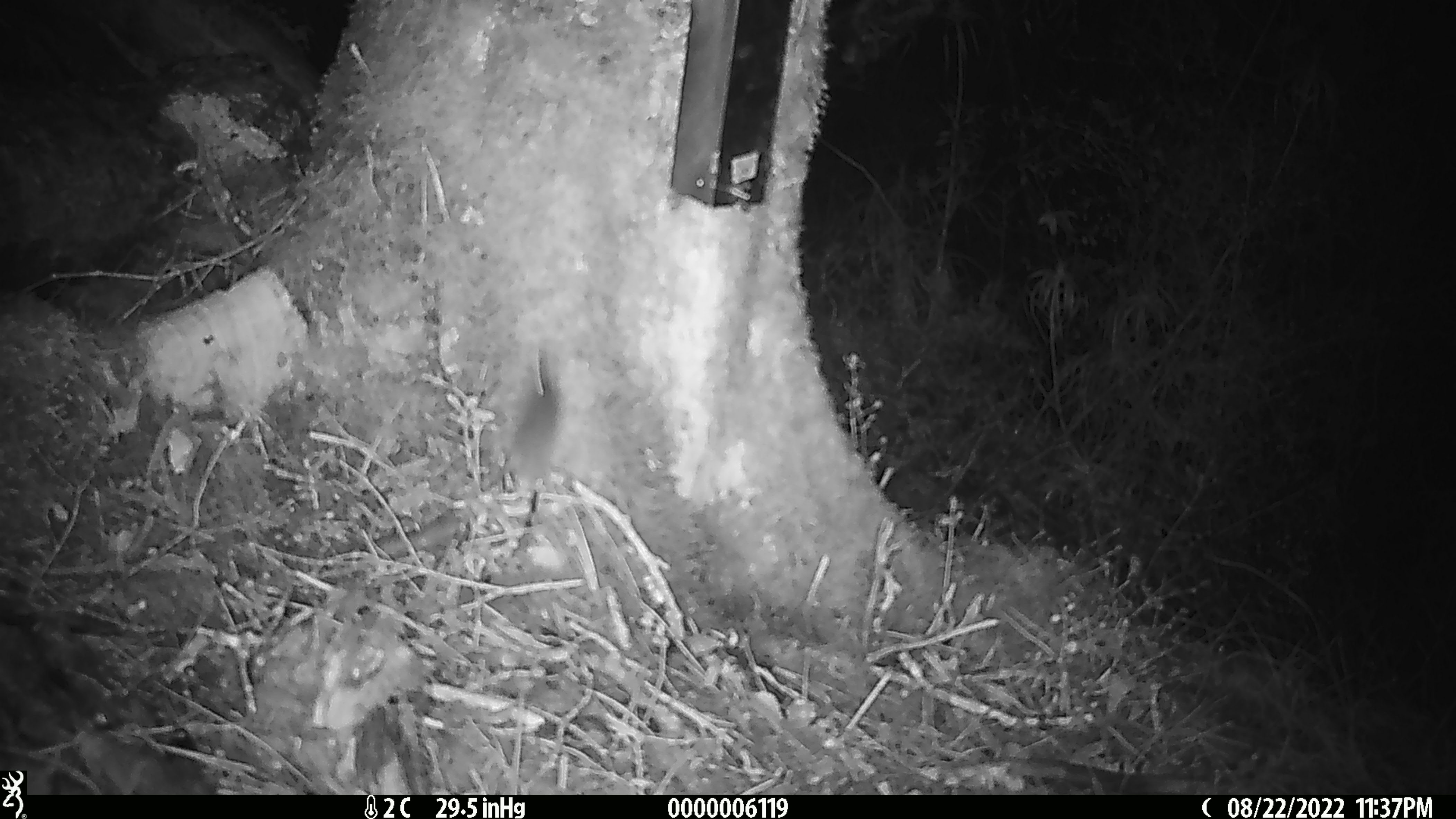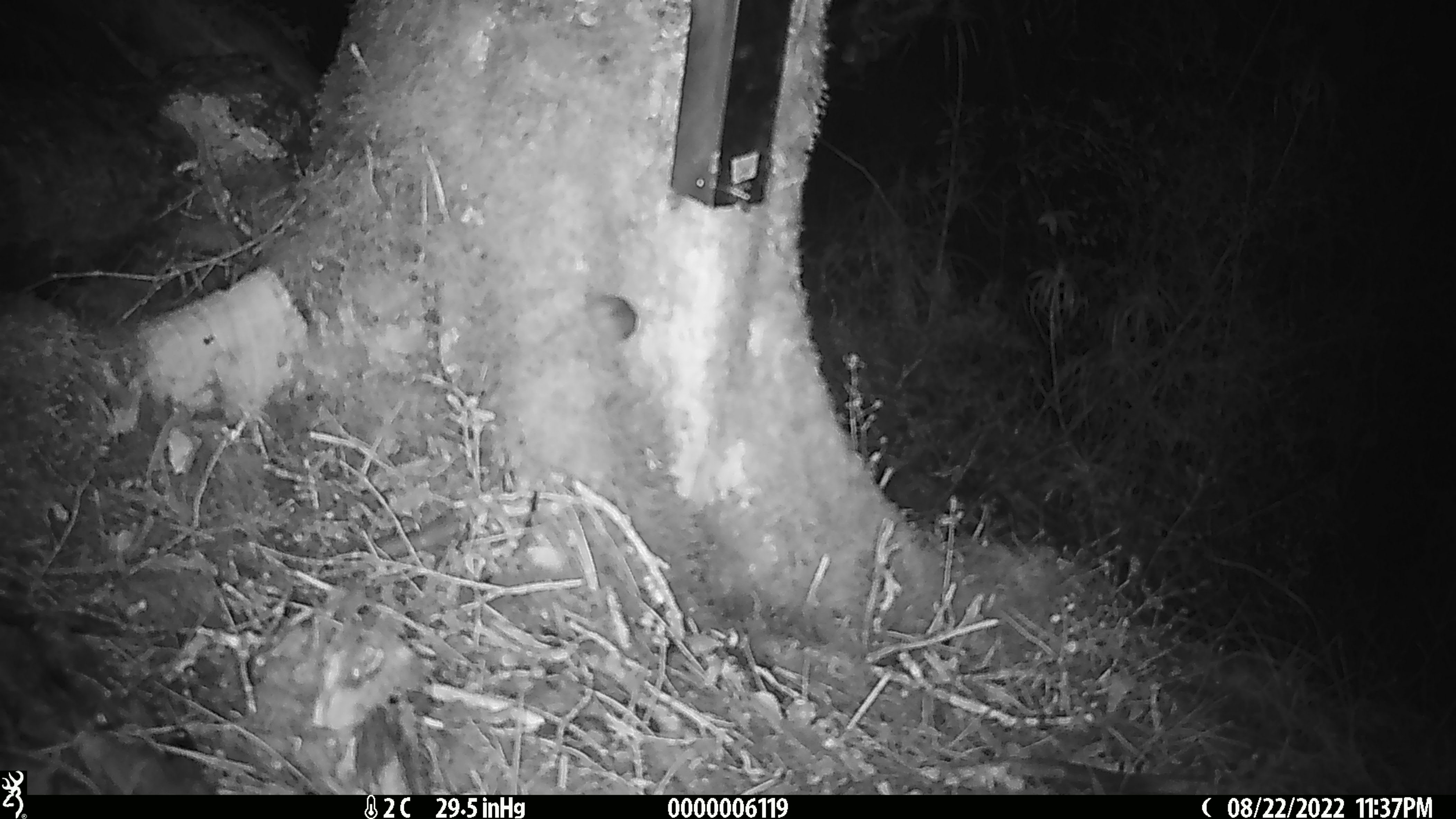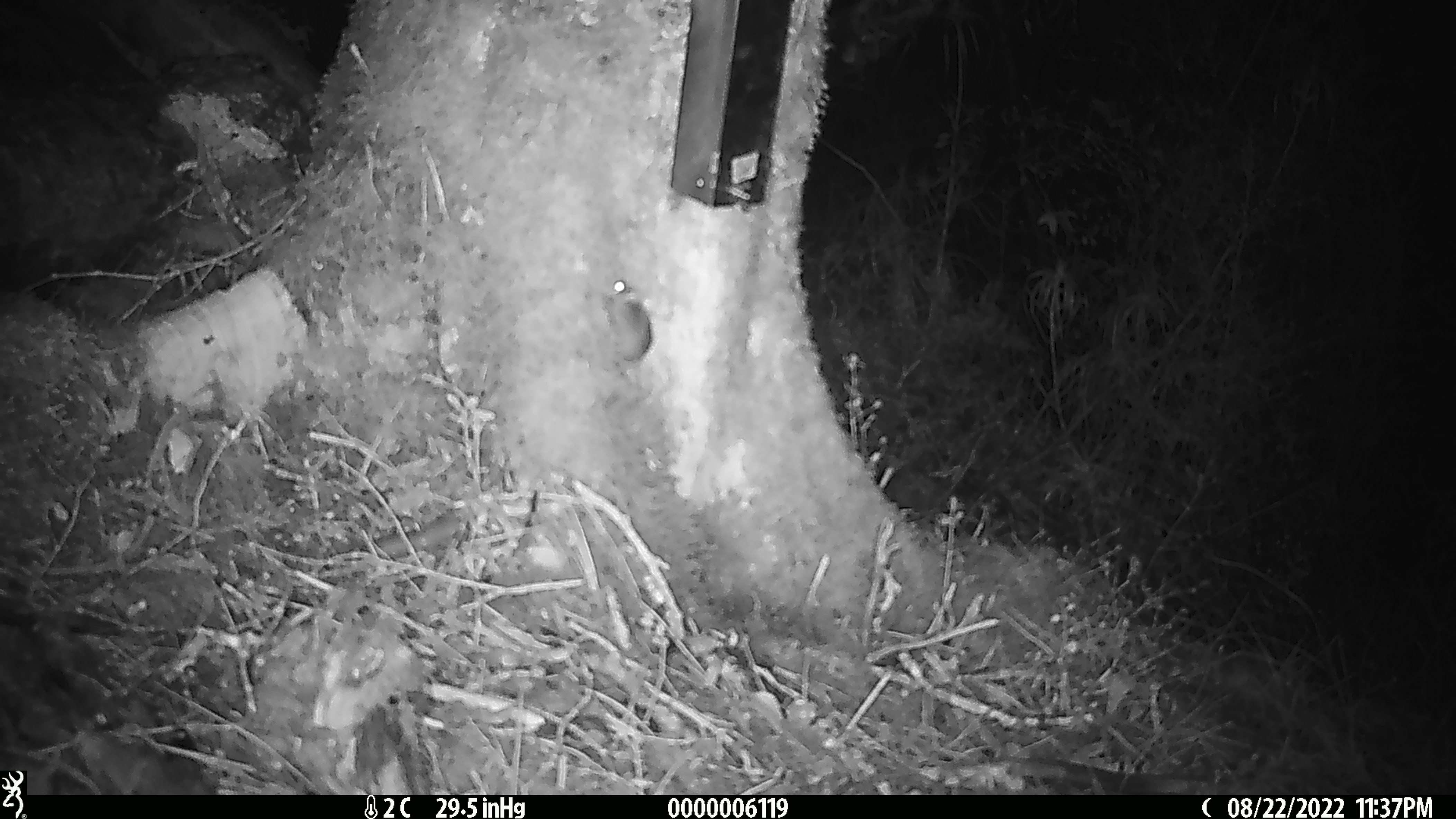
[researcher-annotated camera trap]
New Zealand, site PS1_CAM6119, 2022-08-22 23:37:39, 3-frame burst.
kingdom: Animalia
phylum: Chordata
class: Mammalia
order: Rodentia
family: Muridae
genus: Mus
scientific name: Mus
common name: mouse